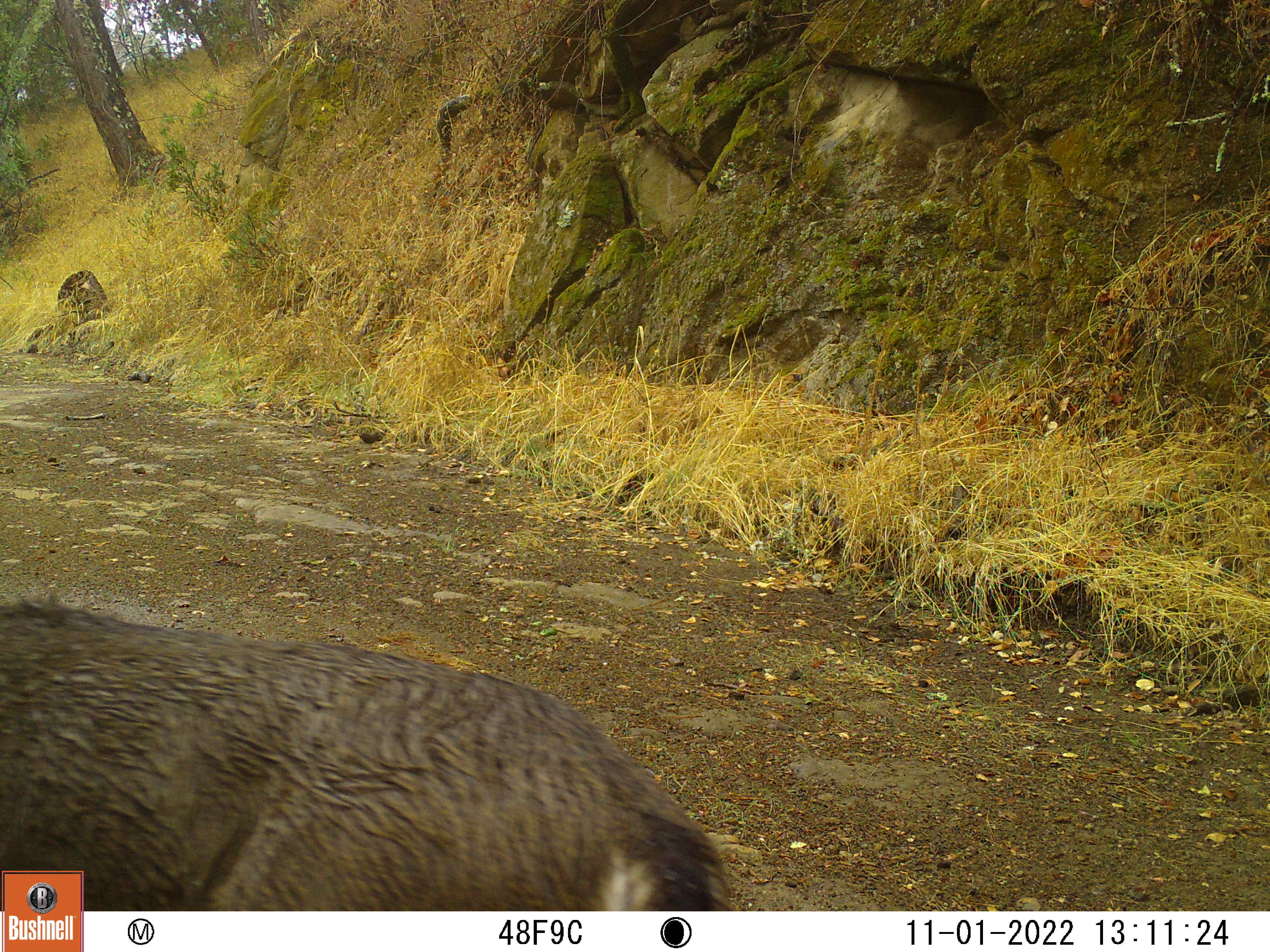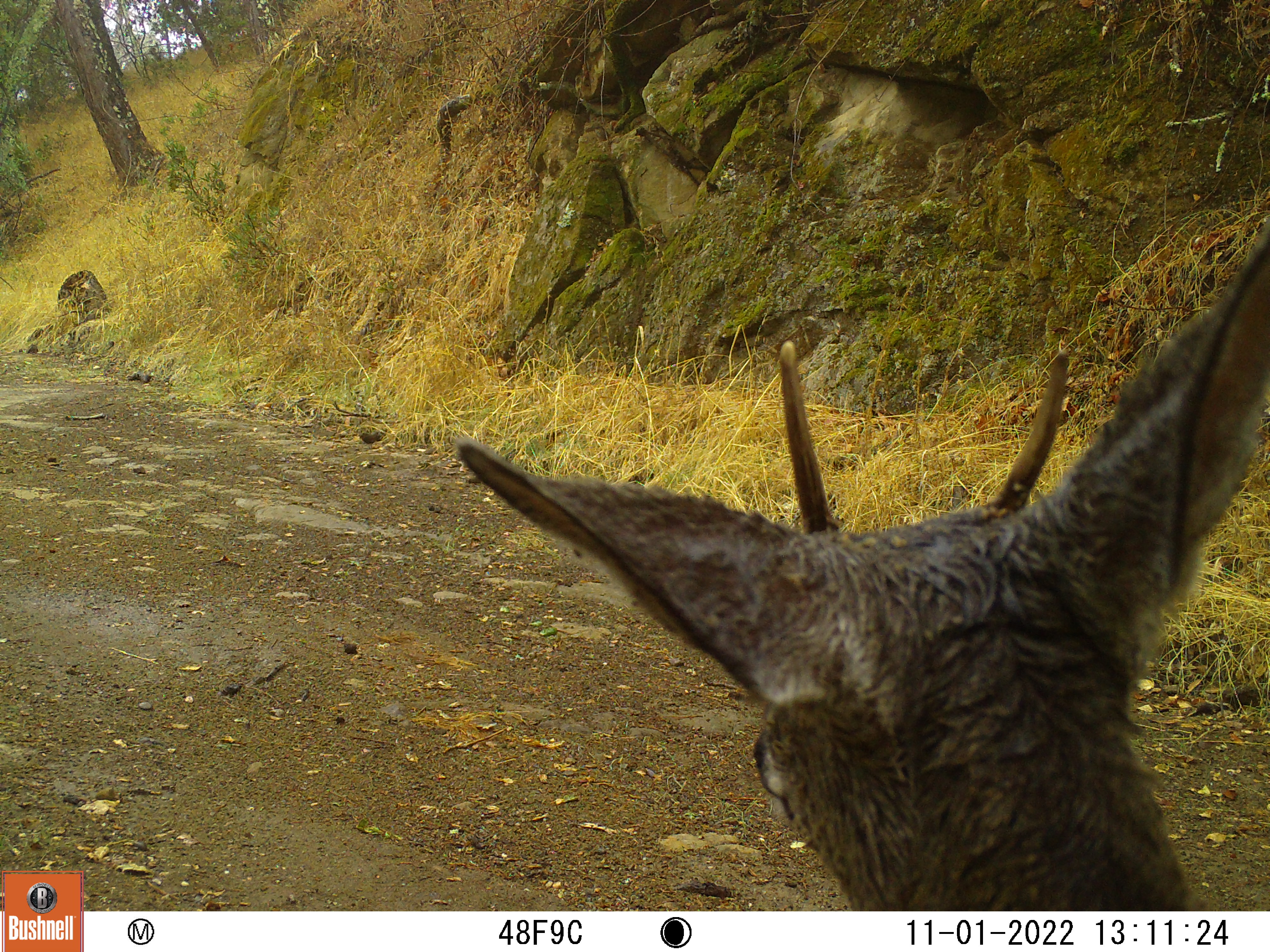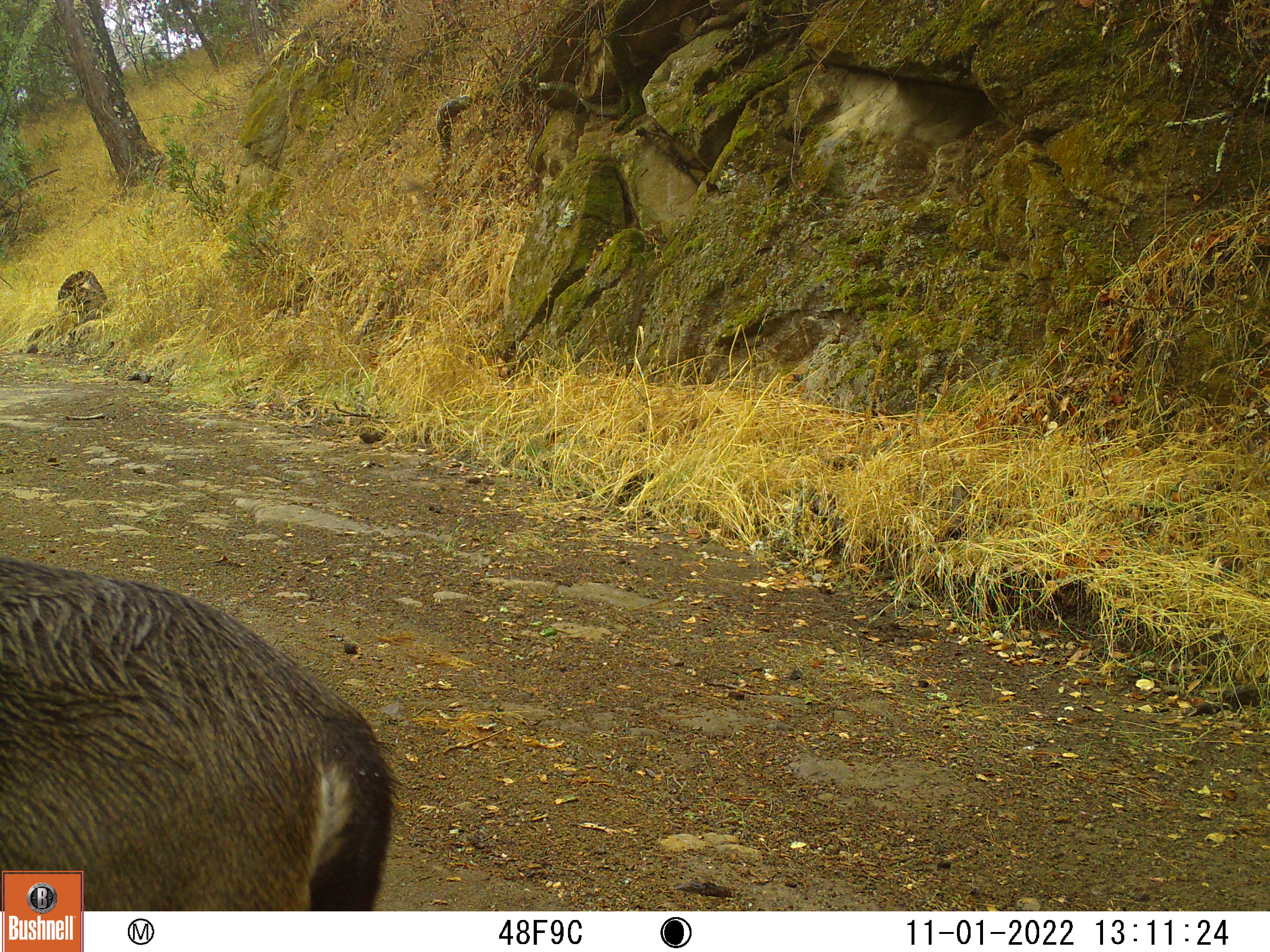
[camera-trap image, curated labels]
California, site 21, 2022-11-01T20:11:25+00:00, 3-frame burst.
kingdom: Animalia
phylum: Chordata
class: Mammalia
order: Artiodactyla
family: Cervidae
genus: Odocoileus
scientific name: Odocoileus hemionus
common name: mule deer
Mule deer (Odocoileus hemionus).